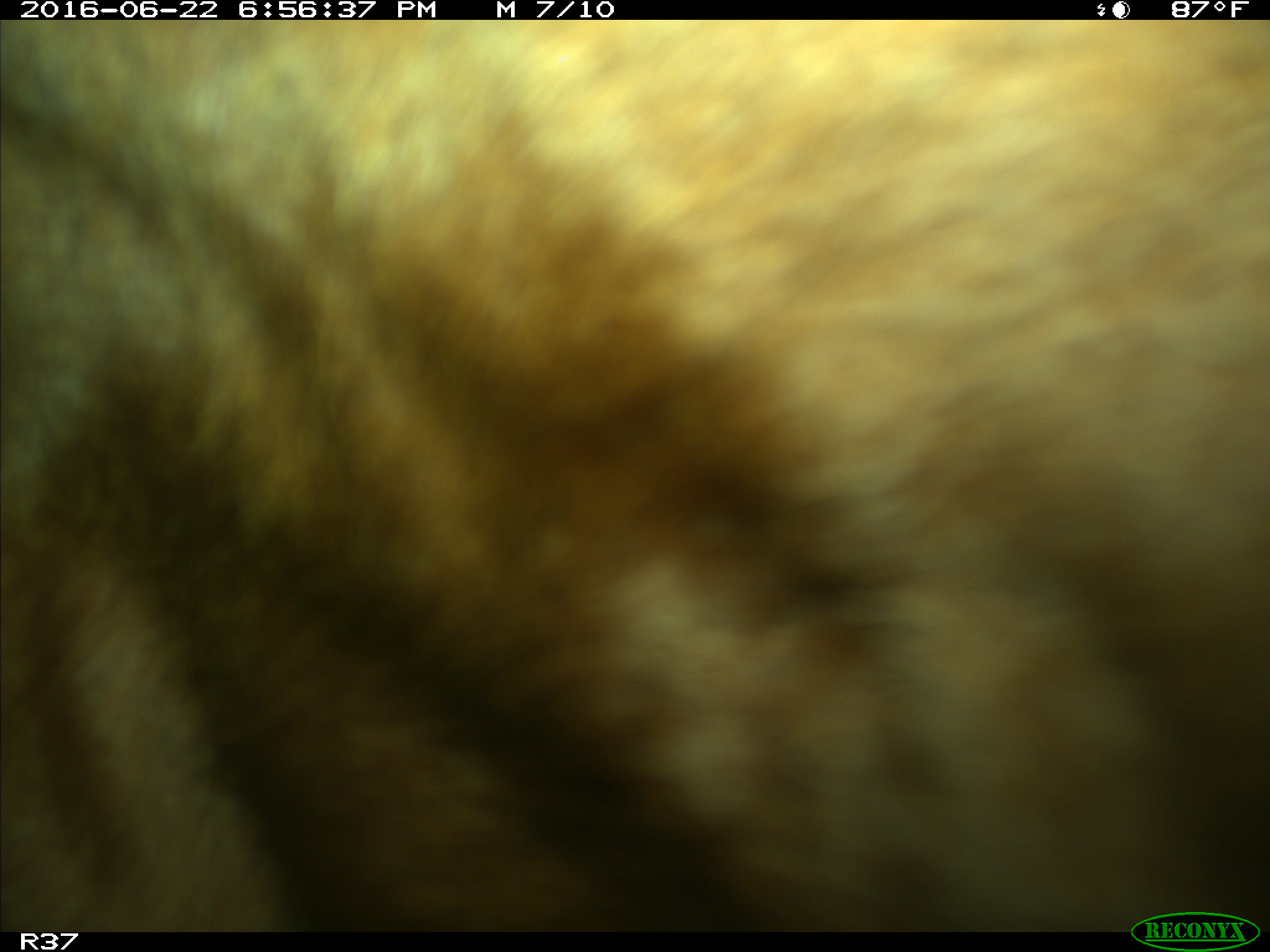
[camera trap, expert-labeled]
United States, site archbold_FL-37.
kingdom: Animalia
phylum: Chordata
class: Mammalia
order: Artiodactyla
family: Bovidae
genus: Bos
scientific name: Bos taurus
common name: domestic cow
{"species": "Bos taurus (domestic cow)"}